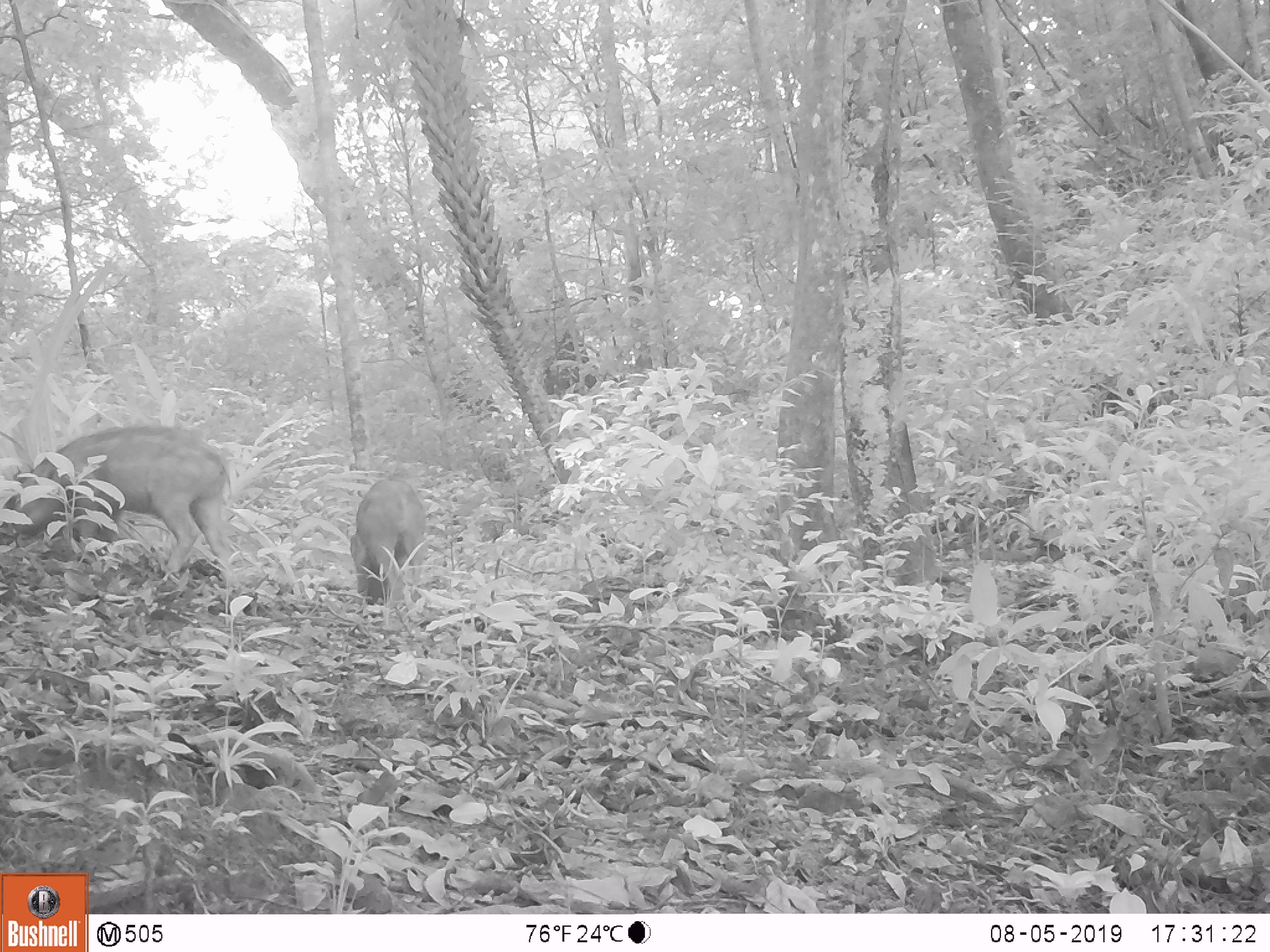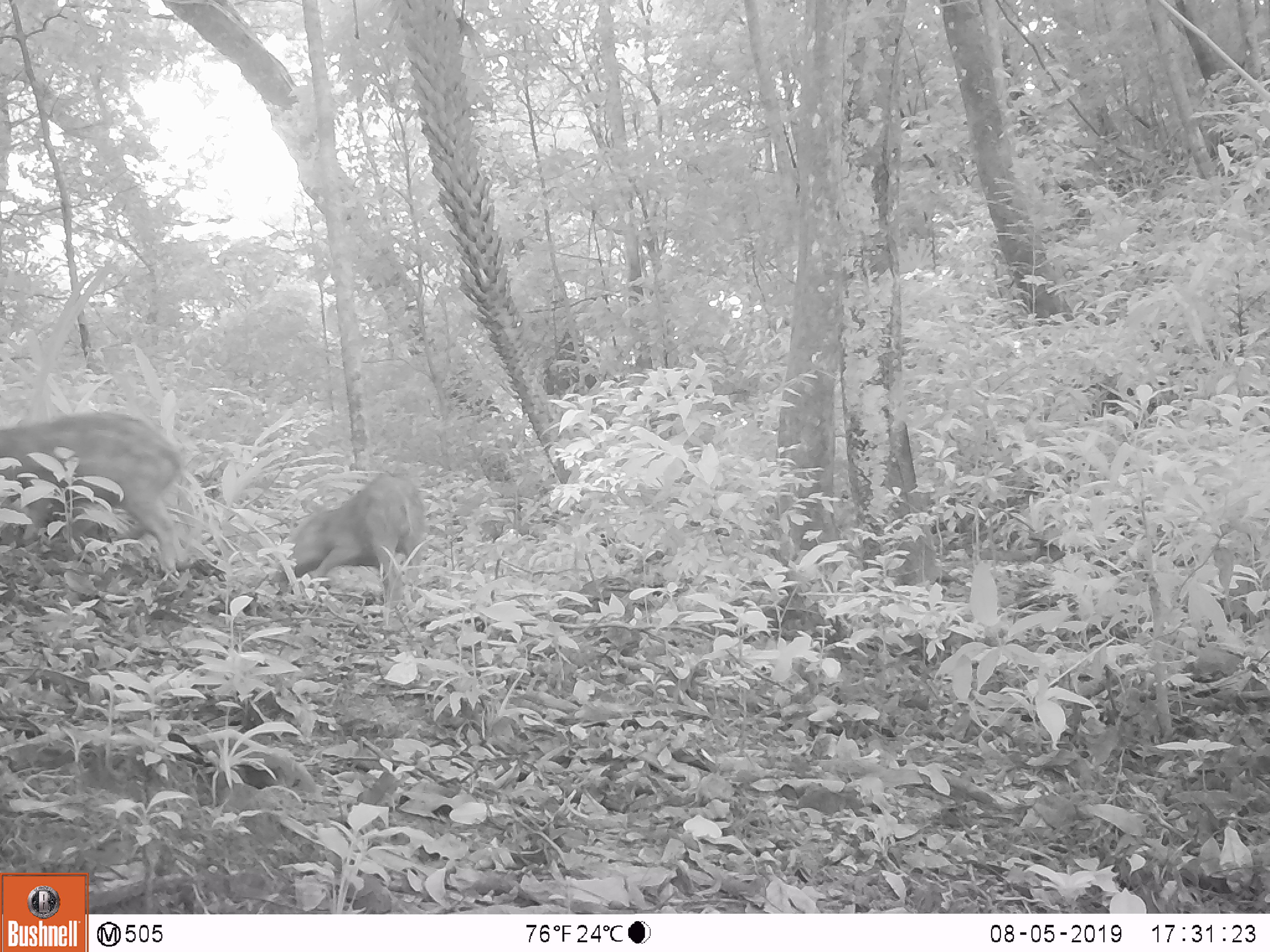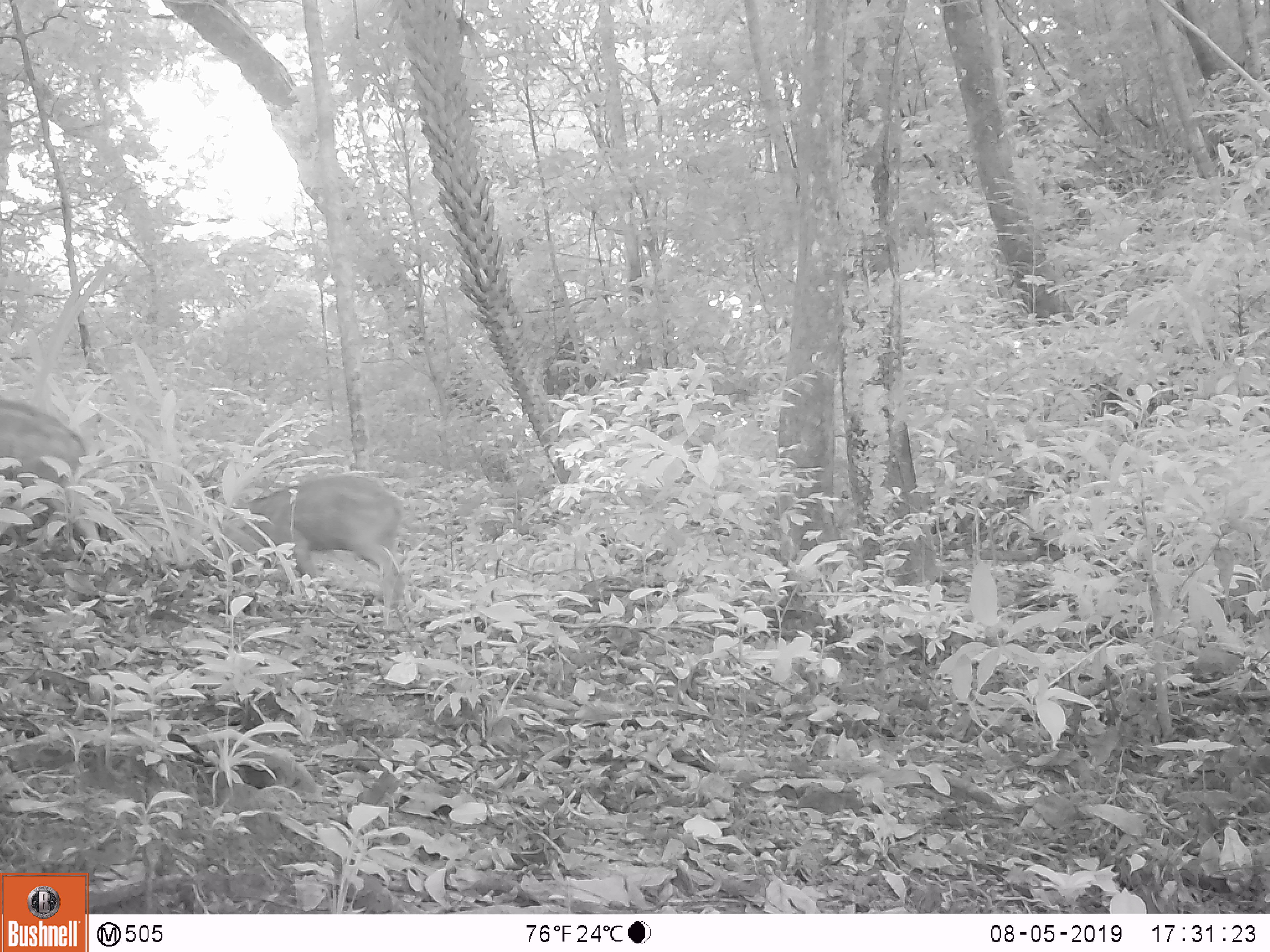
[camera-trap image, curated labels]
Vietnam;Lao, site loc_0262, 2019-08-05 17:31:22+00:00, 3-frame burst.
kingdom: Animalia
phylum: Chordata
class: Mammalia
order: Artiodactyla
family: Suidae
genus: Sus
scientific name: Sus scrofa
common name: eurasian wild pig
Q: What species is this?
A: Eurasian wild pig (Sus scrofa).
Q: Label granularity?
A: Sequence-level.